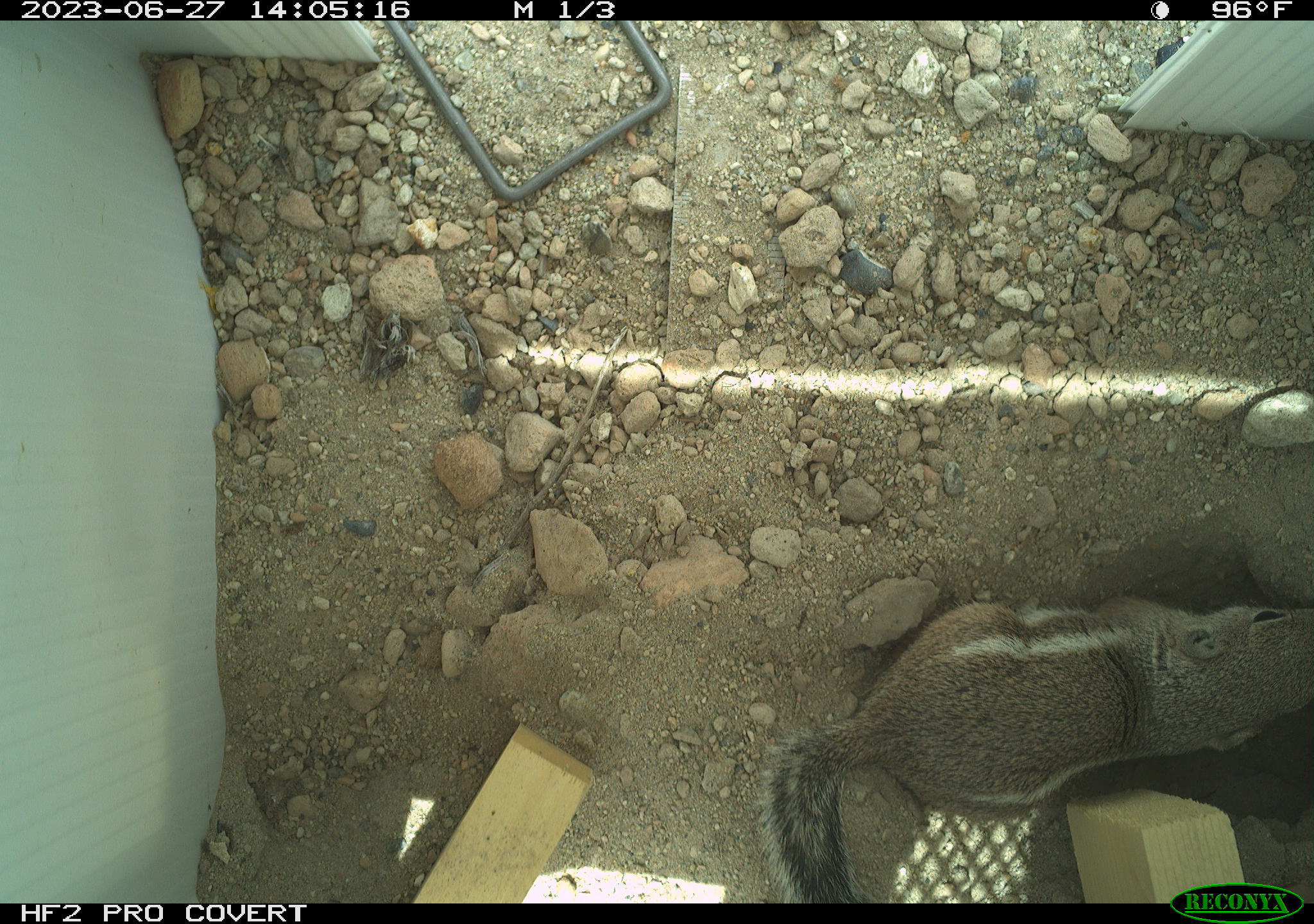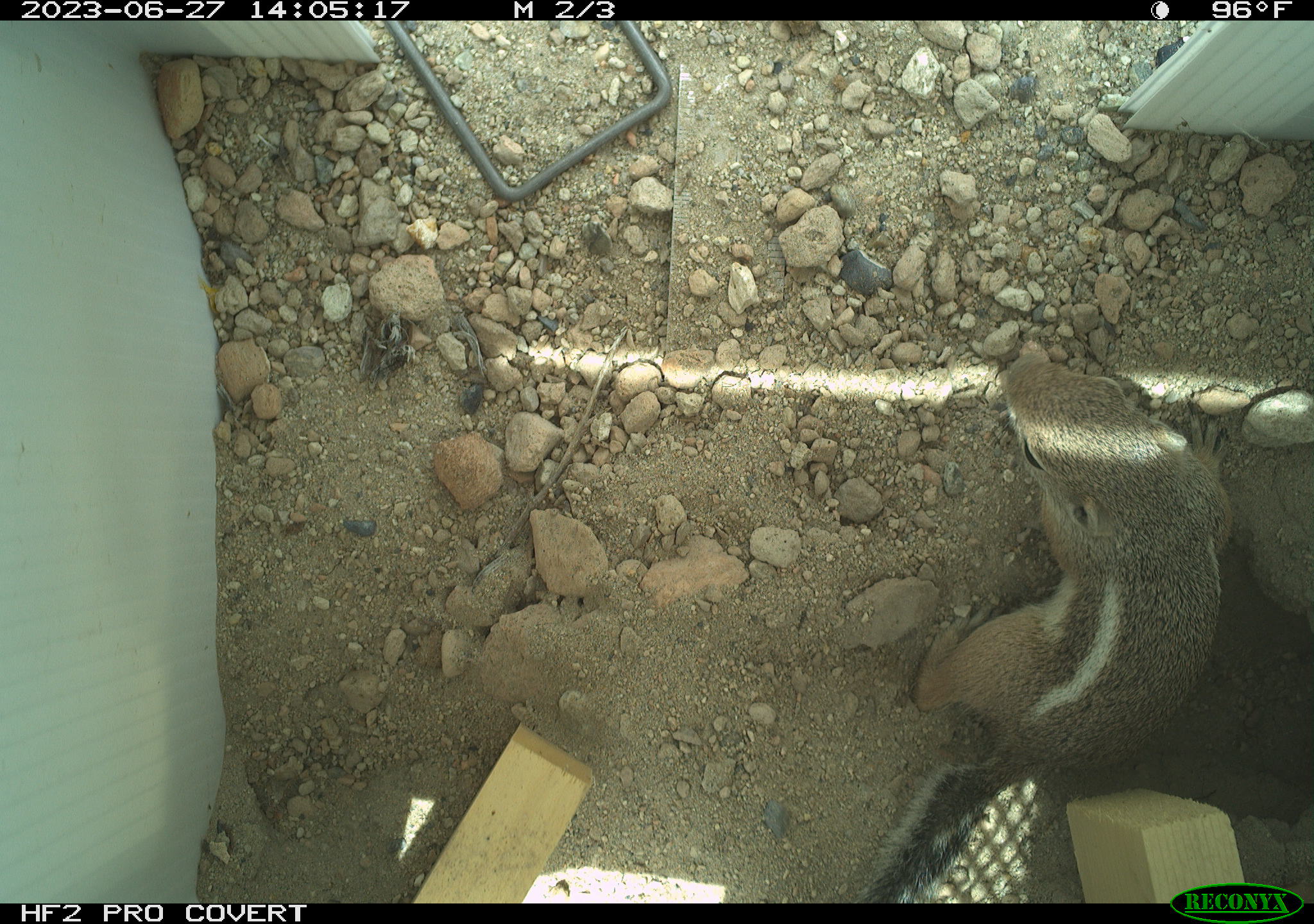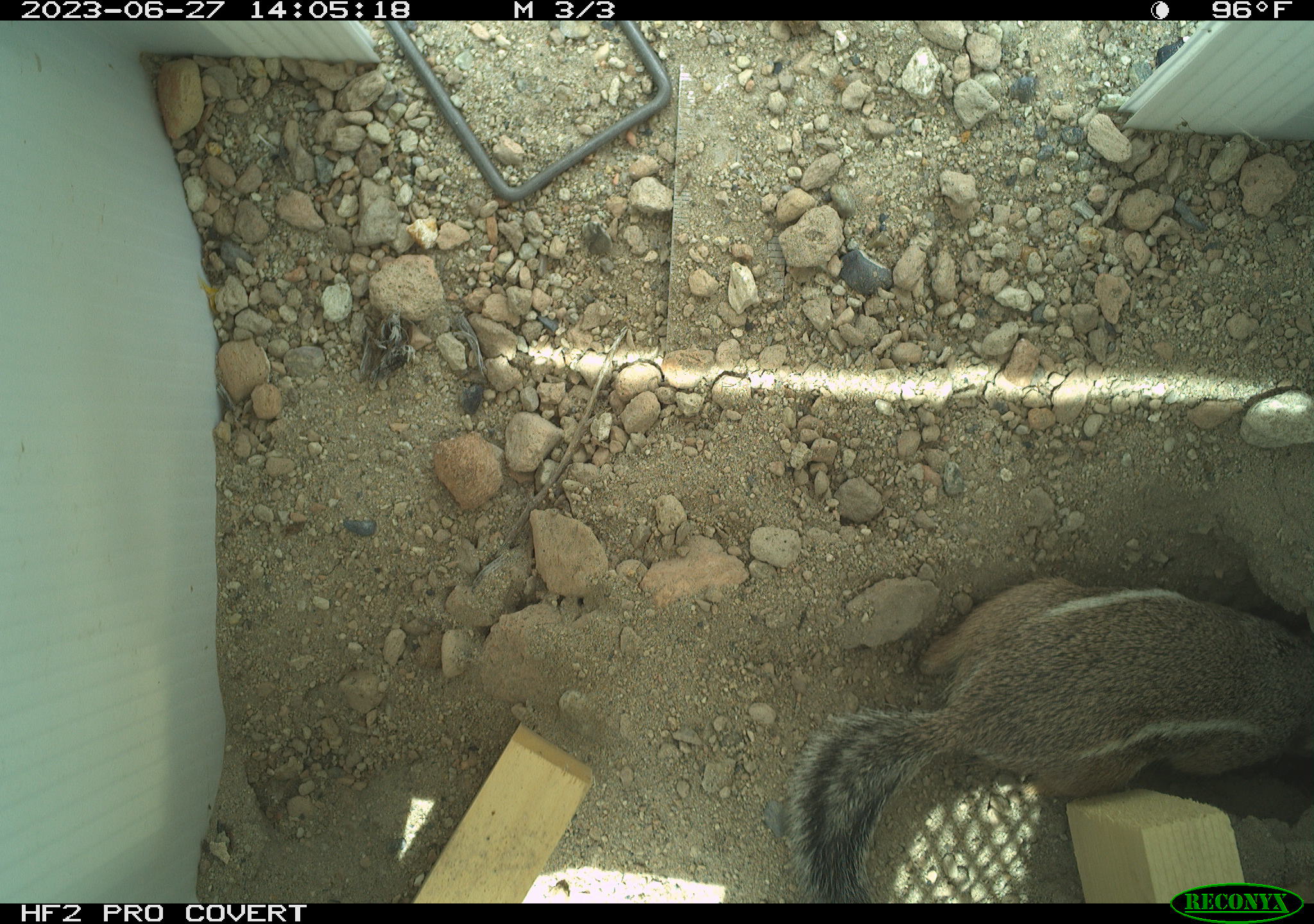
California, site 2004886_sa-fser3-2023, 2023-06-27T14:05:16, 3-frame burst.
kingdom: Animalia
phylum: Chordata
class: Mammalia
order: Rodentia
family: Sciuridae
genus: Ammospermophilus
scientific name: Ammospermophilus leucurus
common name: white-tailed antelope squirrel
White-tailed antelope squirrel (Ammospermophilus leucurus).